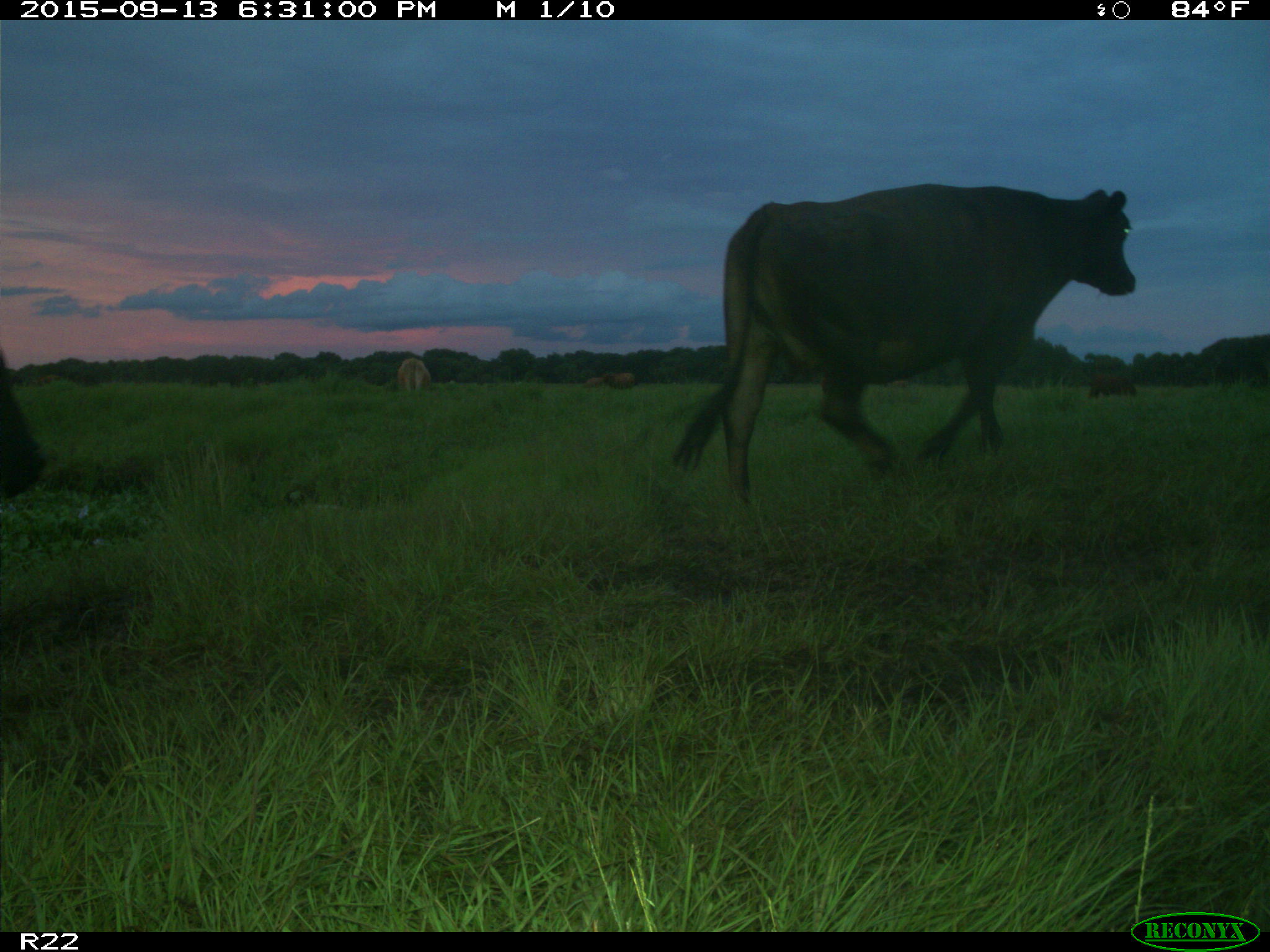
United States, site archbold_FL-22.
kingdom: Animalia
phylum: Chordata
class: Mammalia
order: Artiodactyla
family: Bovidae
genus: Bos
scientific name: Bos taurus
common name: domestic cow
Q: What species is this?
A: Bos taurus (domestic cow).